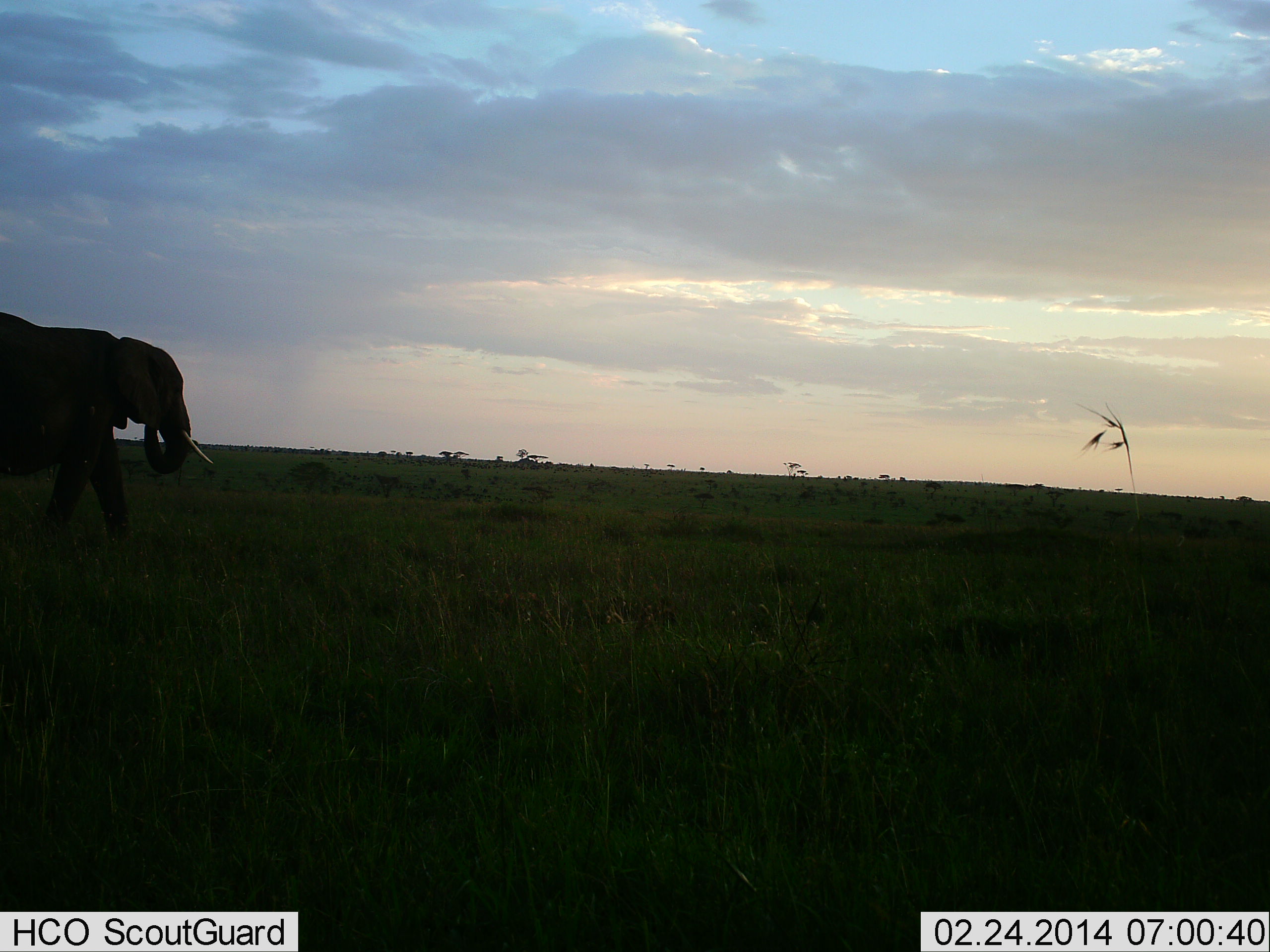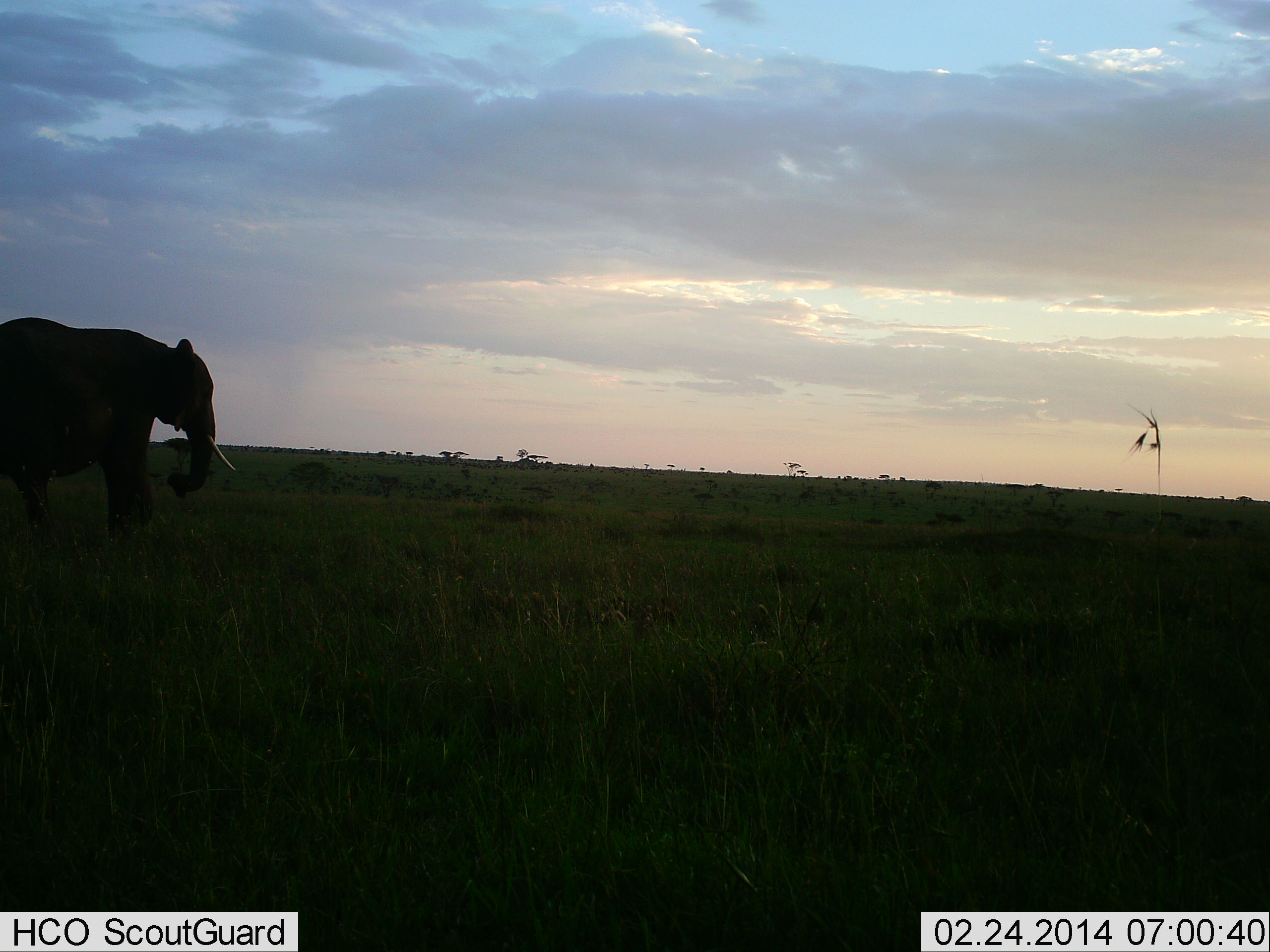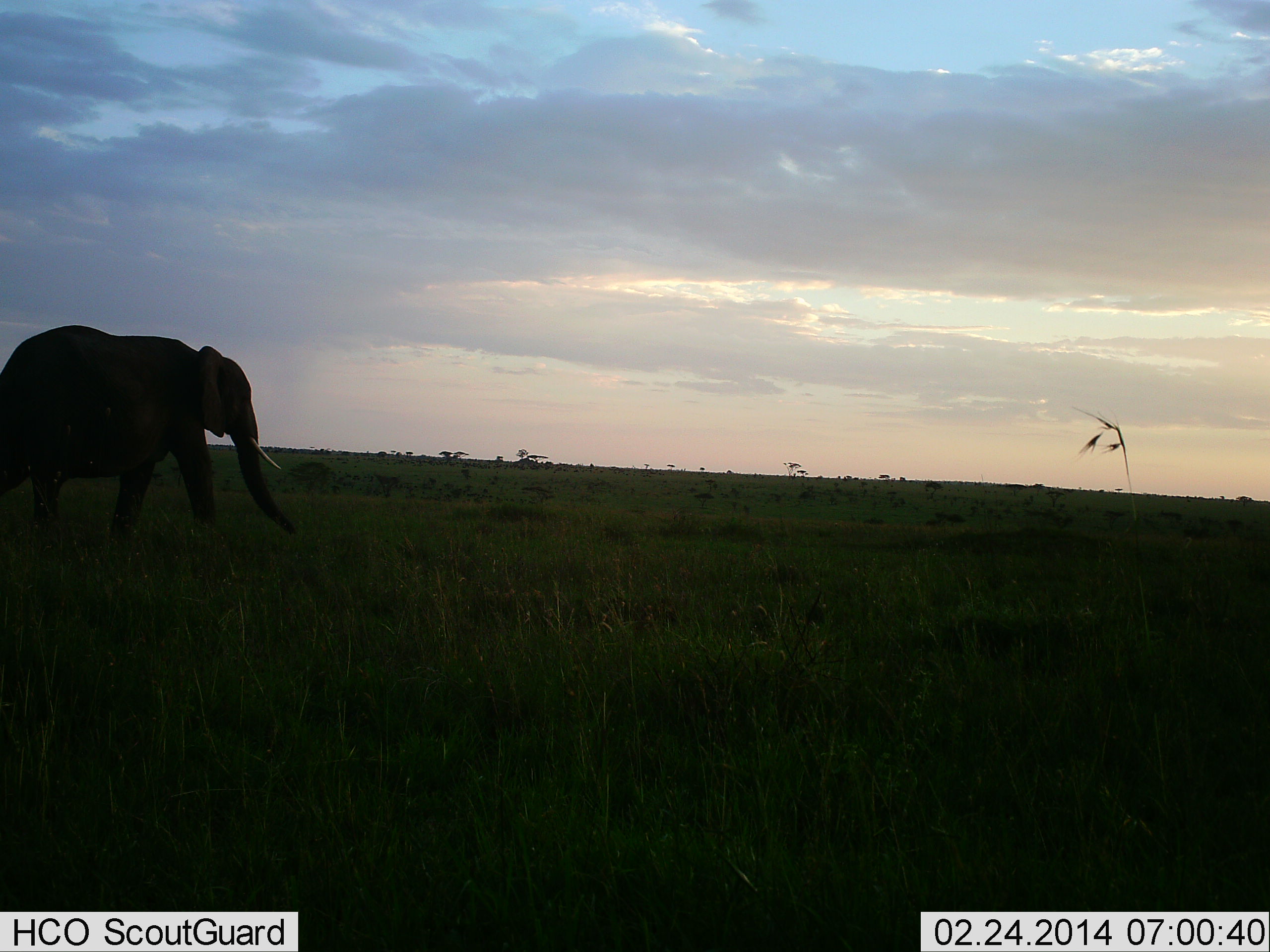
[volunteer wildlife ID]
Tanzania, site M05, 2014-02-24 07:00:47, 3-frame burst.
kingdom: Animalia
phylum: Chordata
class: Mammalia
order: Proboscidea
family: Elephantidae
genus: Loxodonta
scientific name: Loxodonta africana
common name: african bush elephant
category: elephant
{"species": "elephant (african bush elephant) (Loxodonta africana)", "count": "1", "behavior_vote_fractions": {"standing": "10%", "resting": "0%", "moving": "90%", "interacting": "0%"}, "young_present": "0%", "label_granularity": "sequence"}